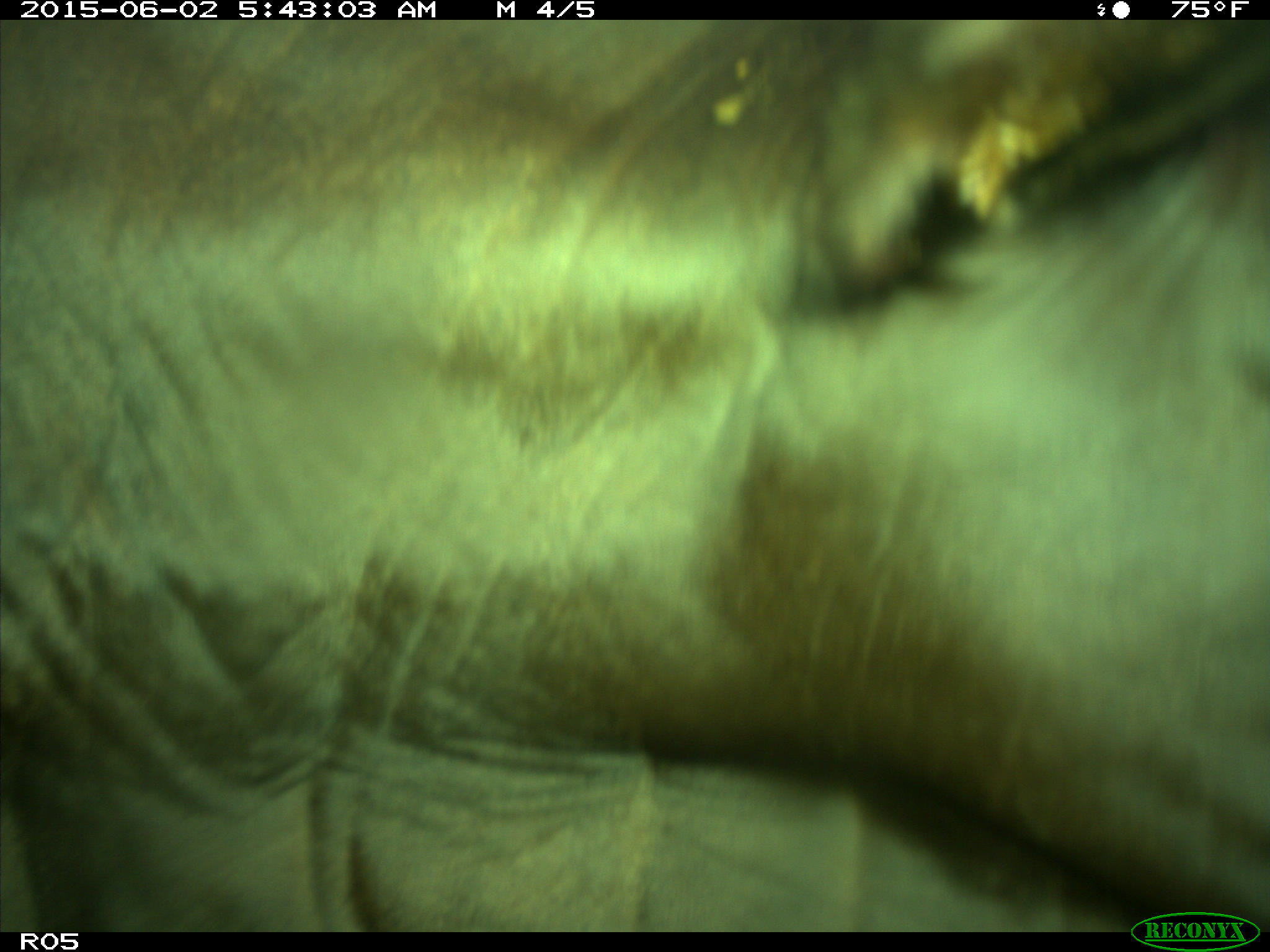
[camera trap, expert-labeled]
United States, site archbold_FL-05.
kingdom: Animalia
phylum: Chordata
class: Mammalia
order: Artiodactyla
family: Bovidae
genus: Bos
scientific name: Bos taurus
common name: domestic cow